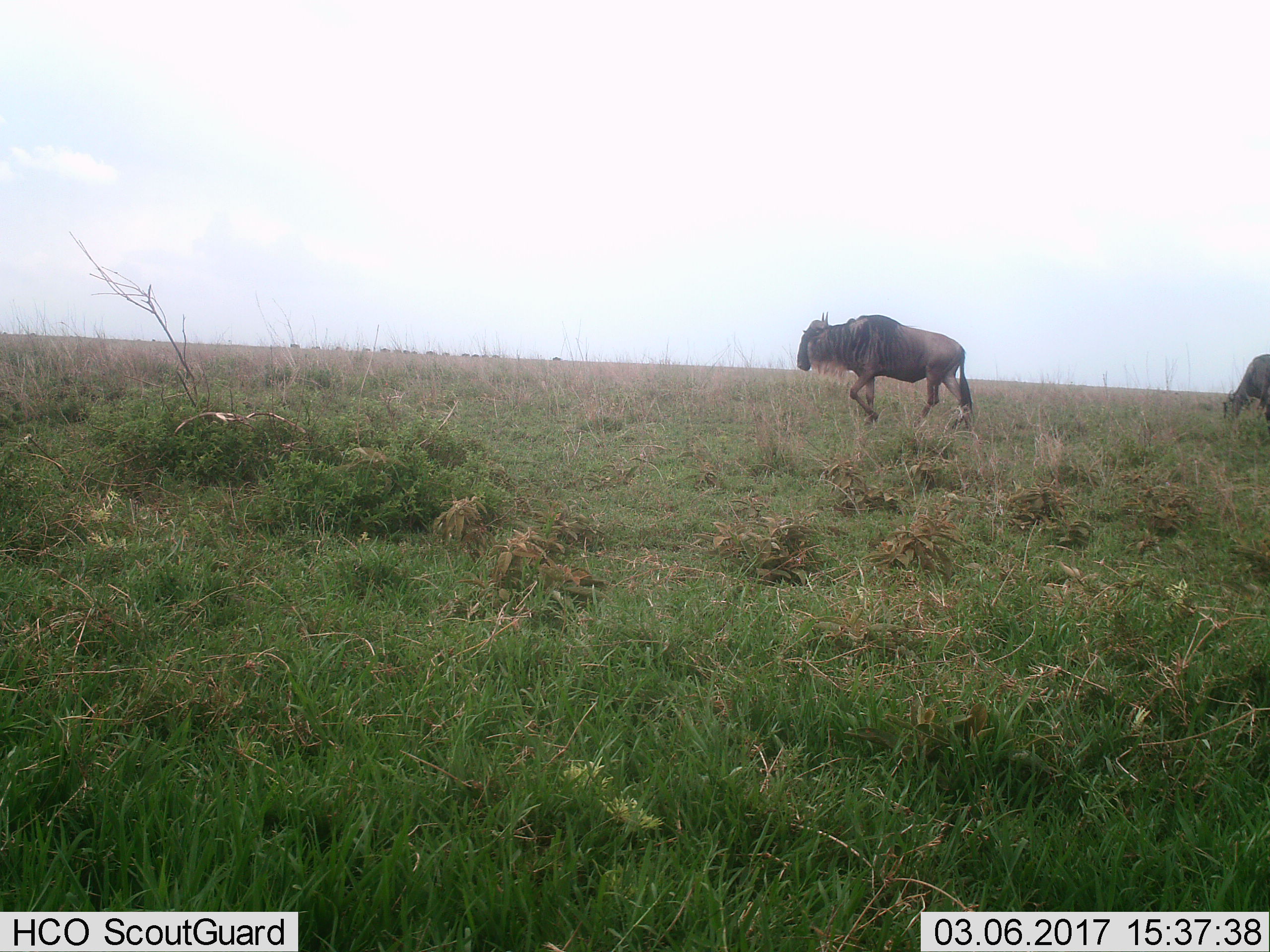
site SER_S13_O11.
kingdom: Animalia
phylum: Chordata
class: Mammalia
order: Artiodactyla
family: Bovidae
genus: Connochaetes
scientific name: Connochaetes taurinus taurinus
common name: blue wildebeest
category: wildebeestblue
Wildebeestblue (blue wildebeest) (Connochaetes taurinus taurinus), count 2. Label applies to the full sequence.